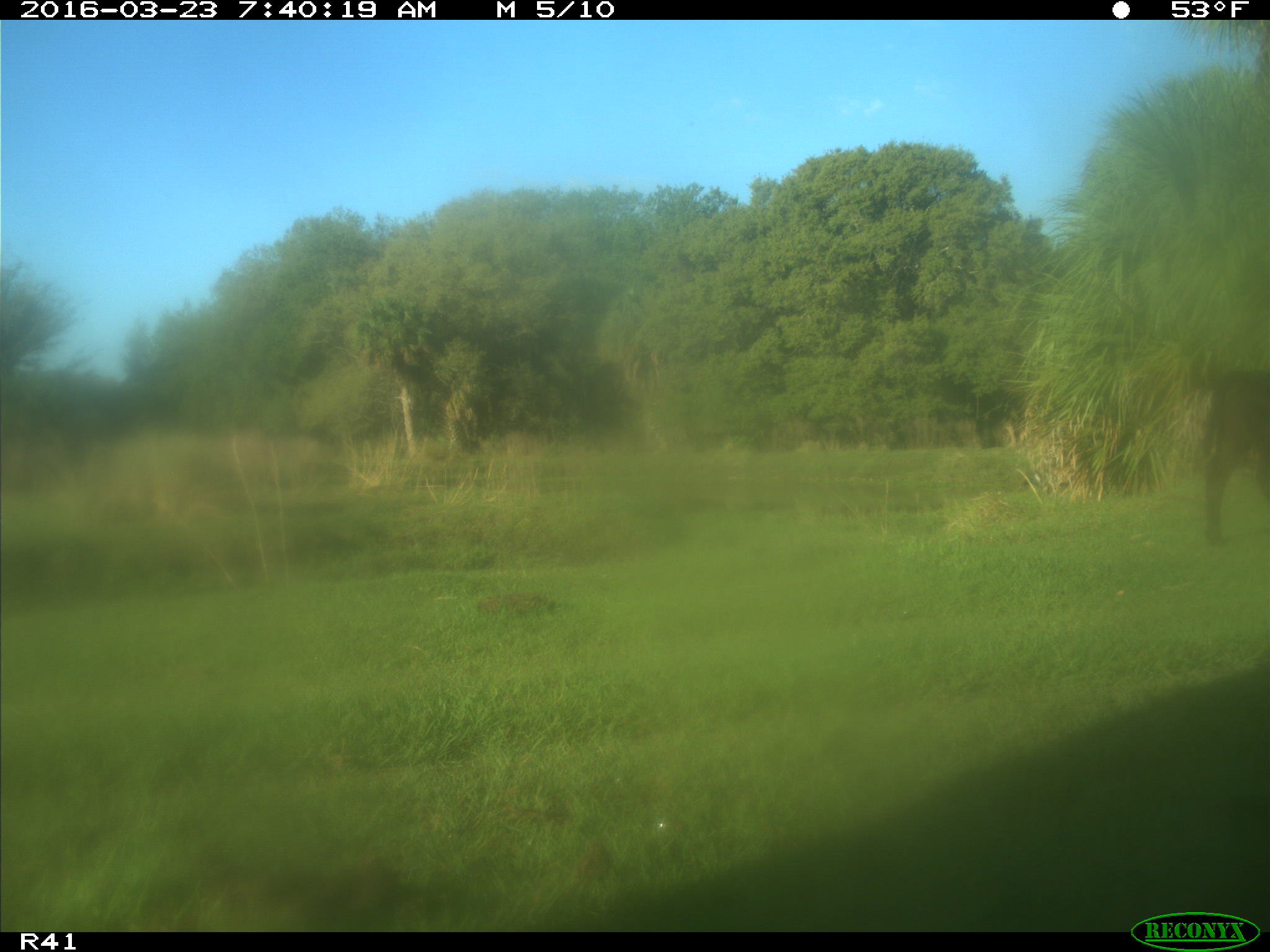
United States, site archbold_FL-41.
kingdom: Animalia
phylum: Chordata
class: Mammalia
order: Artiodactyla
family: Bovidae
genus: Bos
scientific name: Bos taurus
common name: domestic cow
Bos taurus (domestic cow).